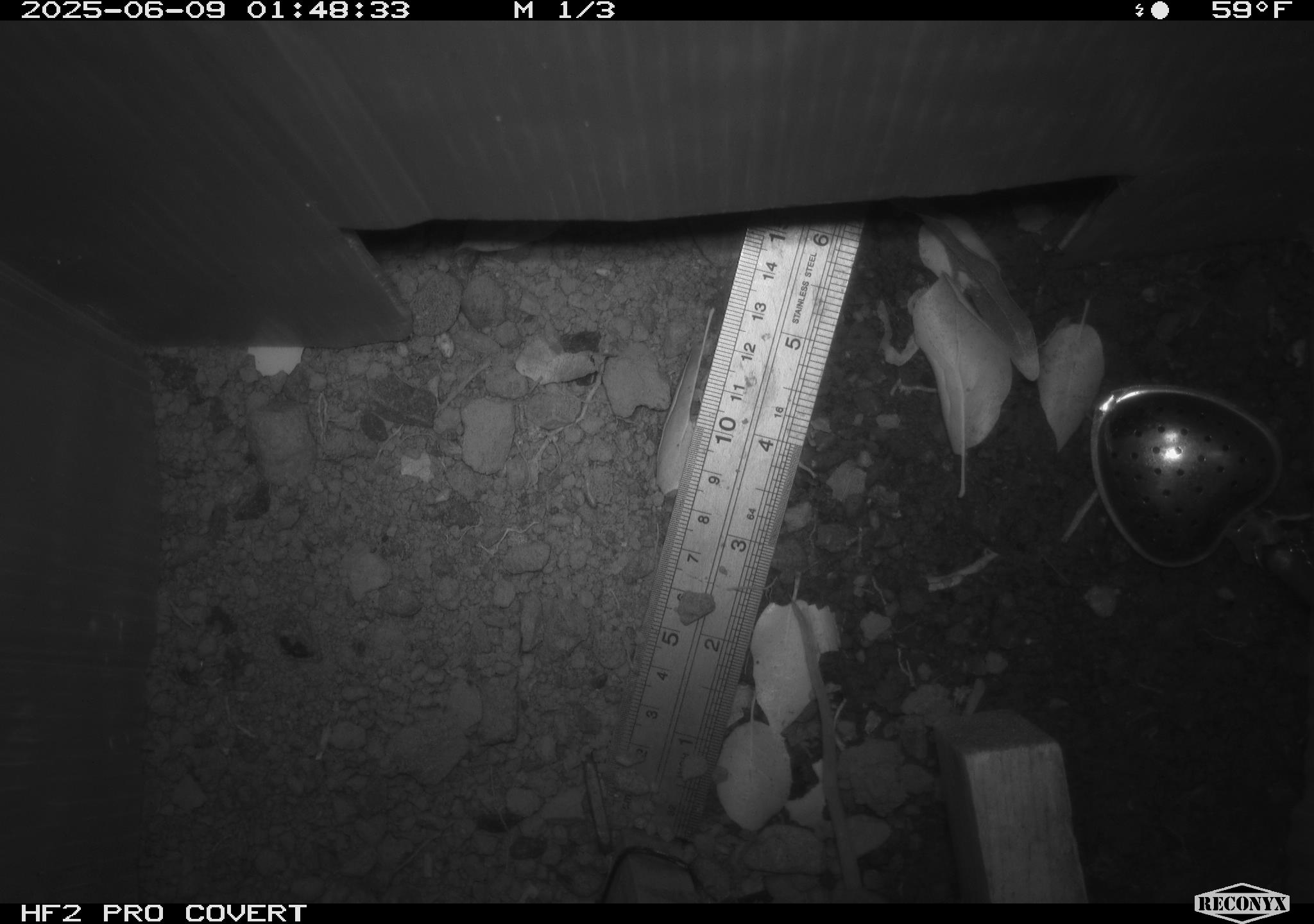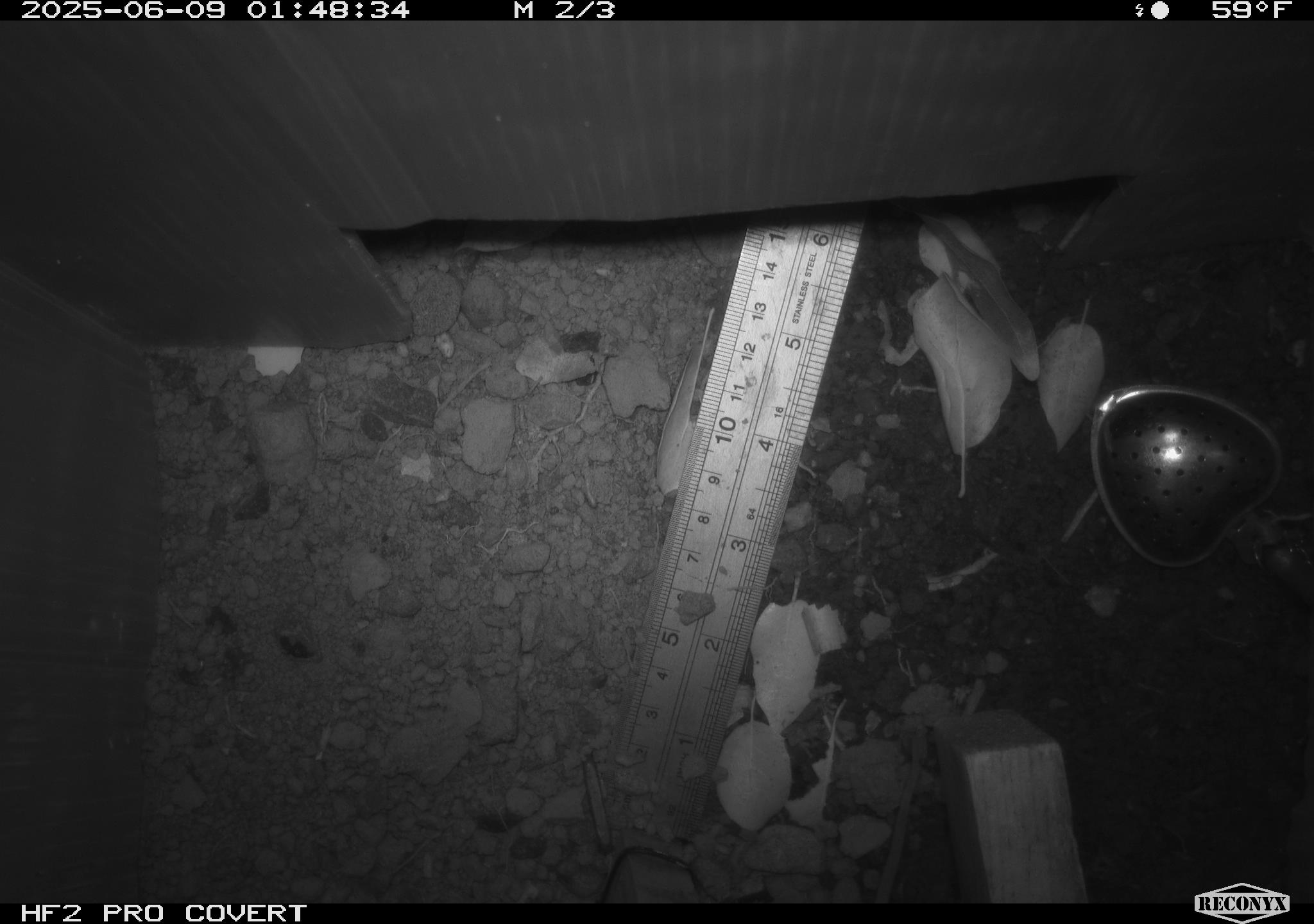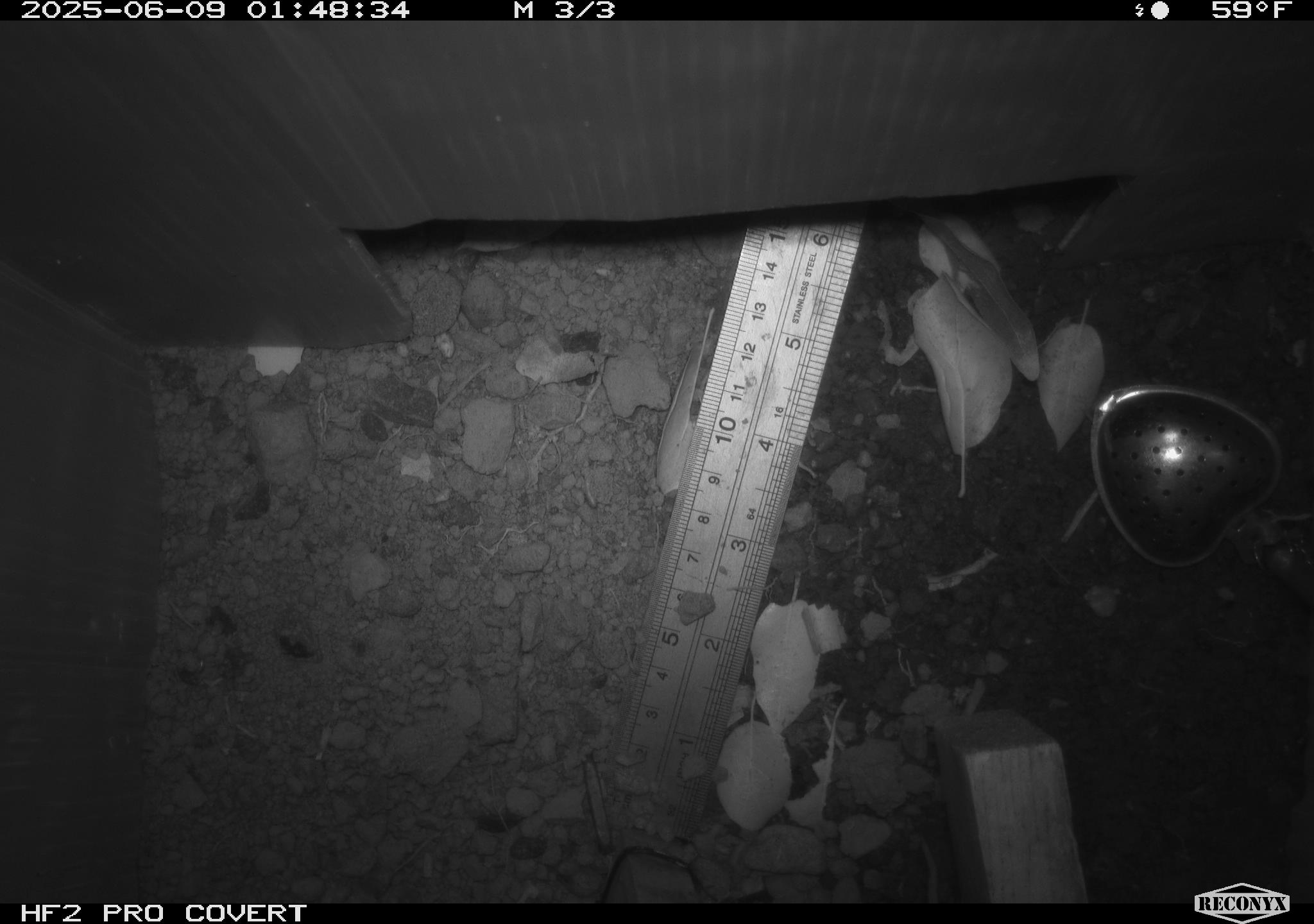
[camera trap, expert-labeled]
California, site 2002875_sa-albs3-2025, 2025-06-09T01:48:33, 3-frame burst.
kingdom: Animalia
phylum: Chordata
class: Mammalia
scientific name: Mammalia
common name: small mammal